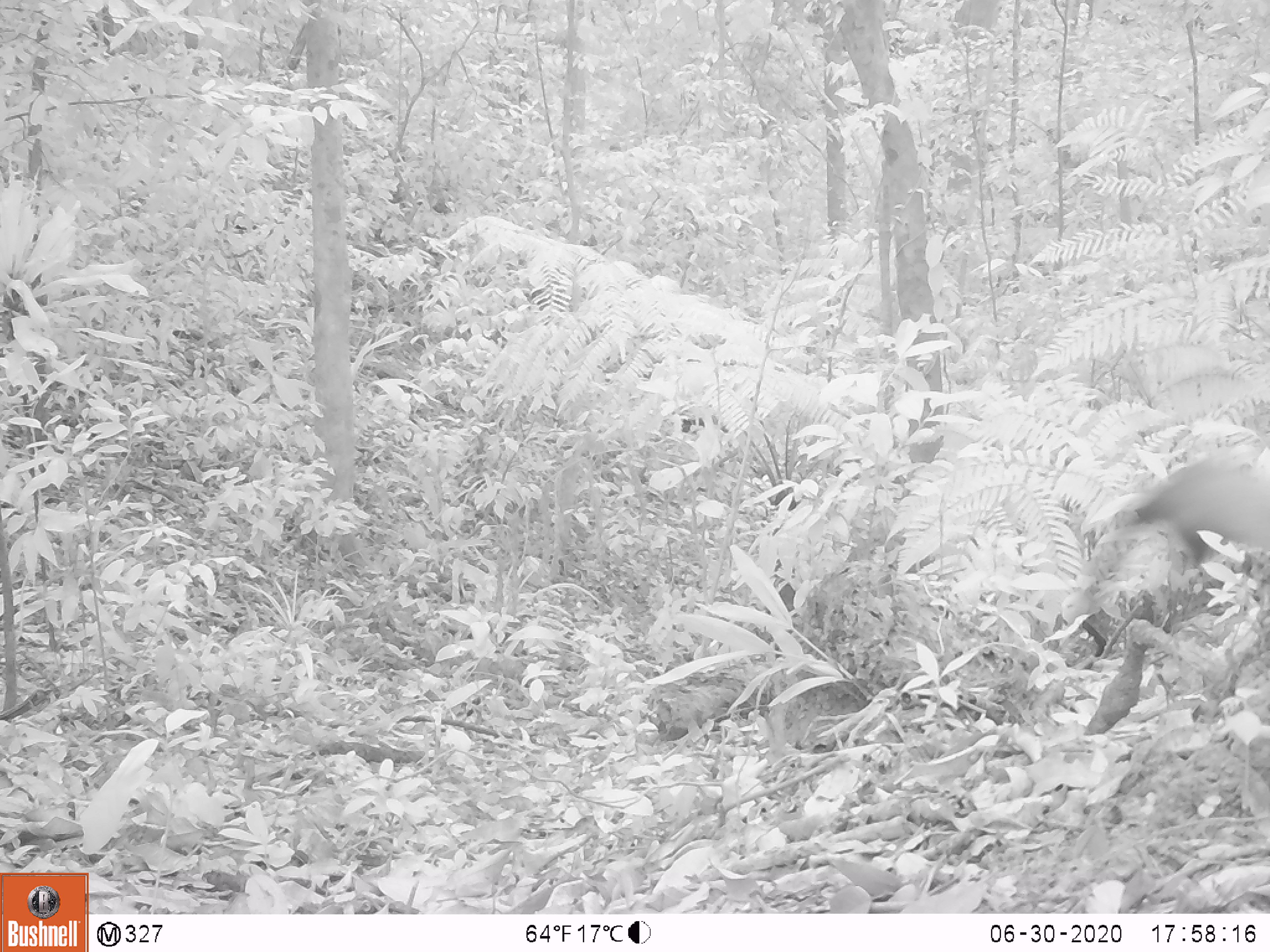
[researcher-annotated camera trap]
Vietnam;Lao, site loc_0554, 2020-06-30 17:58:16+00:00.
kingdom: Animalia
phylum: Chordata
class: Mammalia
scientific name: Mammalia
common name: mammal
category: unidentified small mammal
Unidentified small mammal (mammal) (Mammalia). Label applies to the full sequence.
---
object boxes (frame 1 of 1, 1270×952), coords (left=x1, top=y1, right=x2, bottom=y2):
unidentified small mammal: (left=1131, top=450, right=1259, bottom=561)